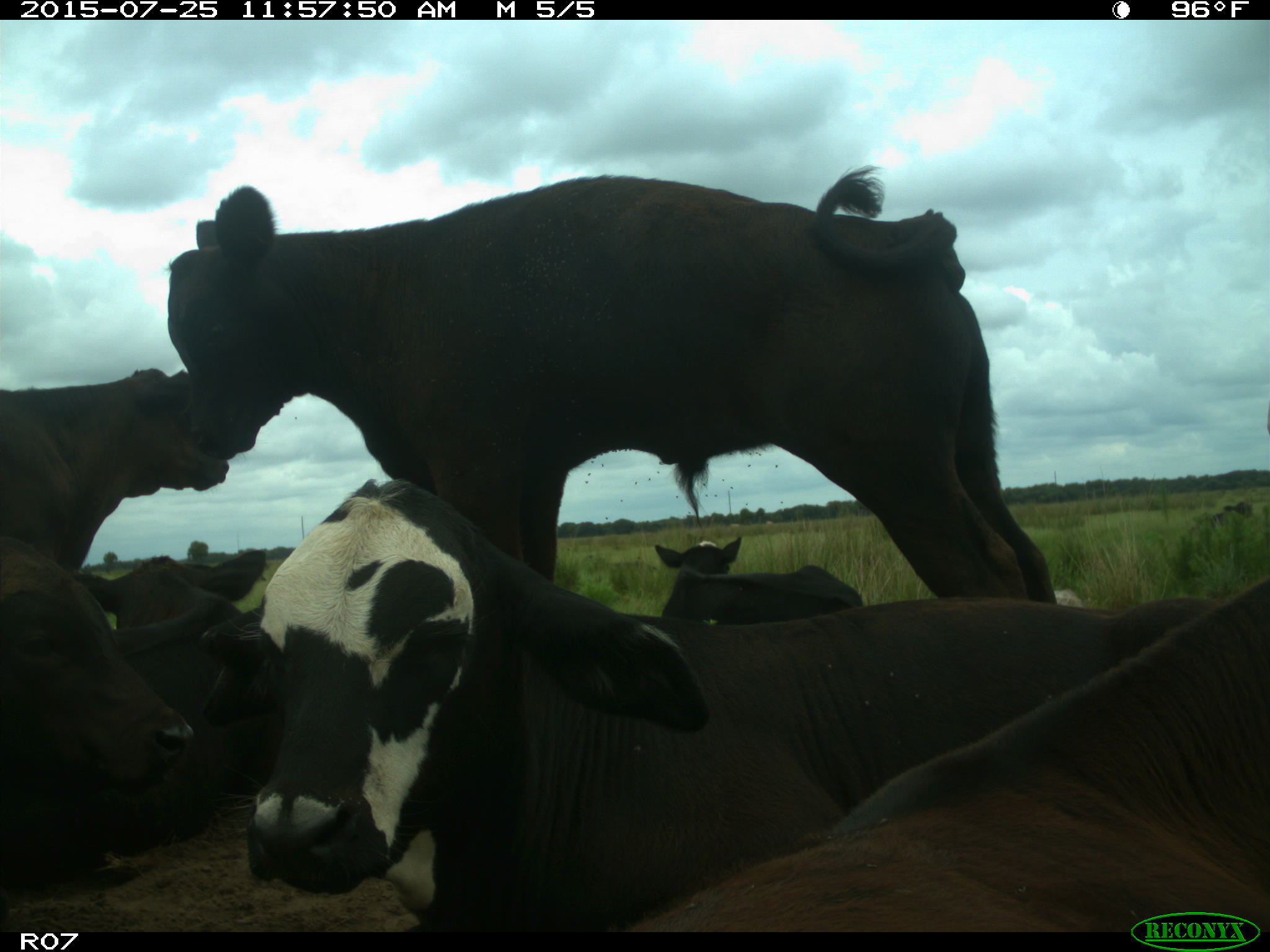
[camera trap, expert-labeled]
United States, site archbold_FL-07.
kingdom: Animalia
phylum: Chordata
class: Mammalia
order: Artiodactyla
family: Bovidae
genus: Bos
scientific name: Bos taurus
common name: domestic cow